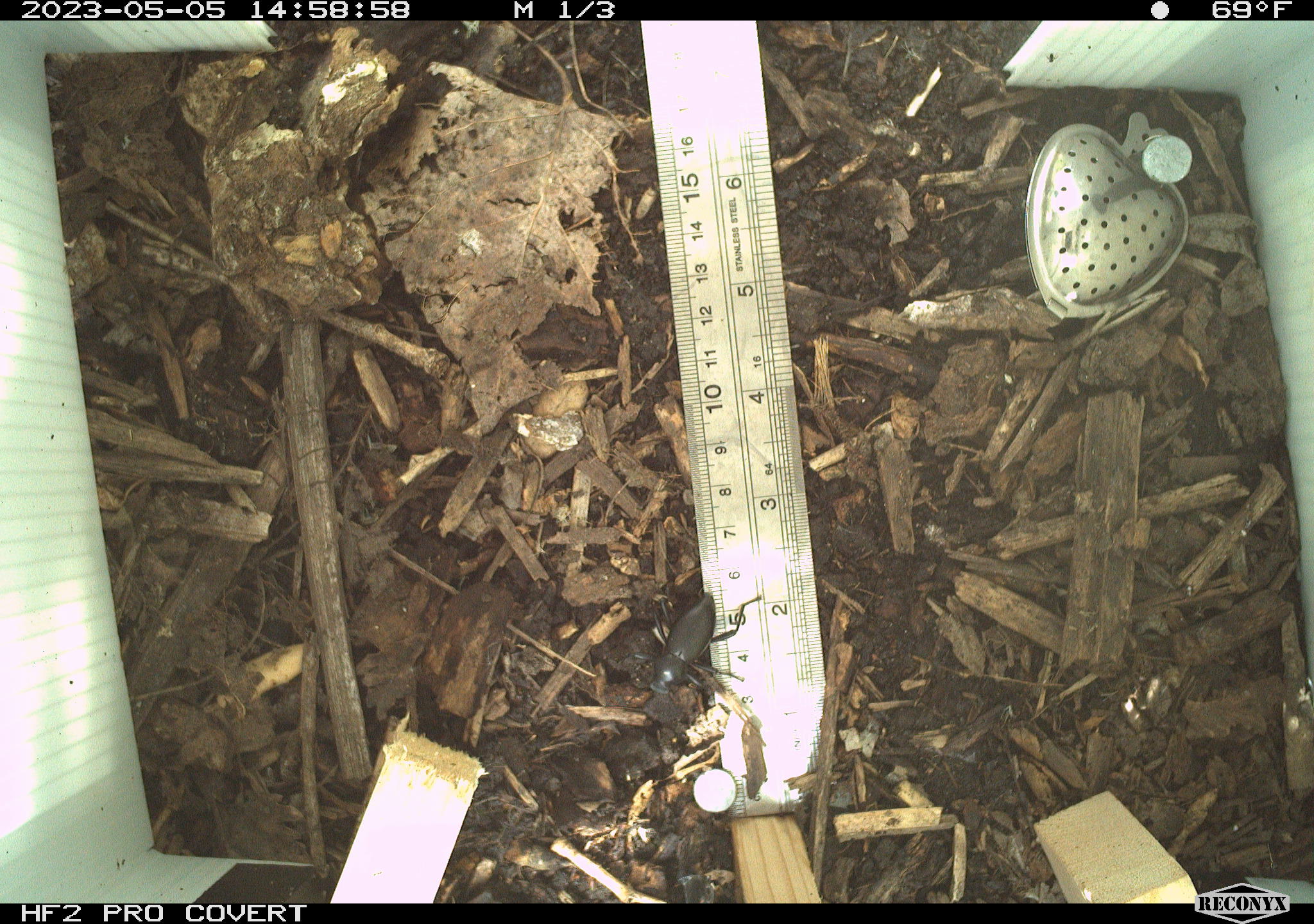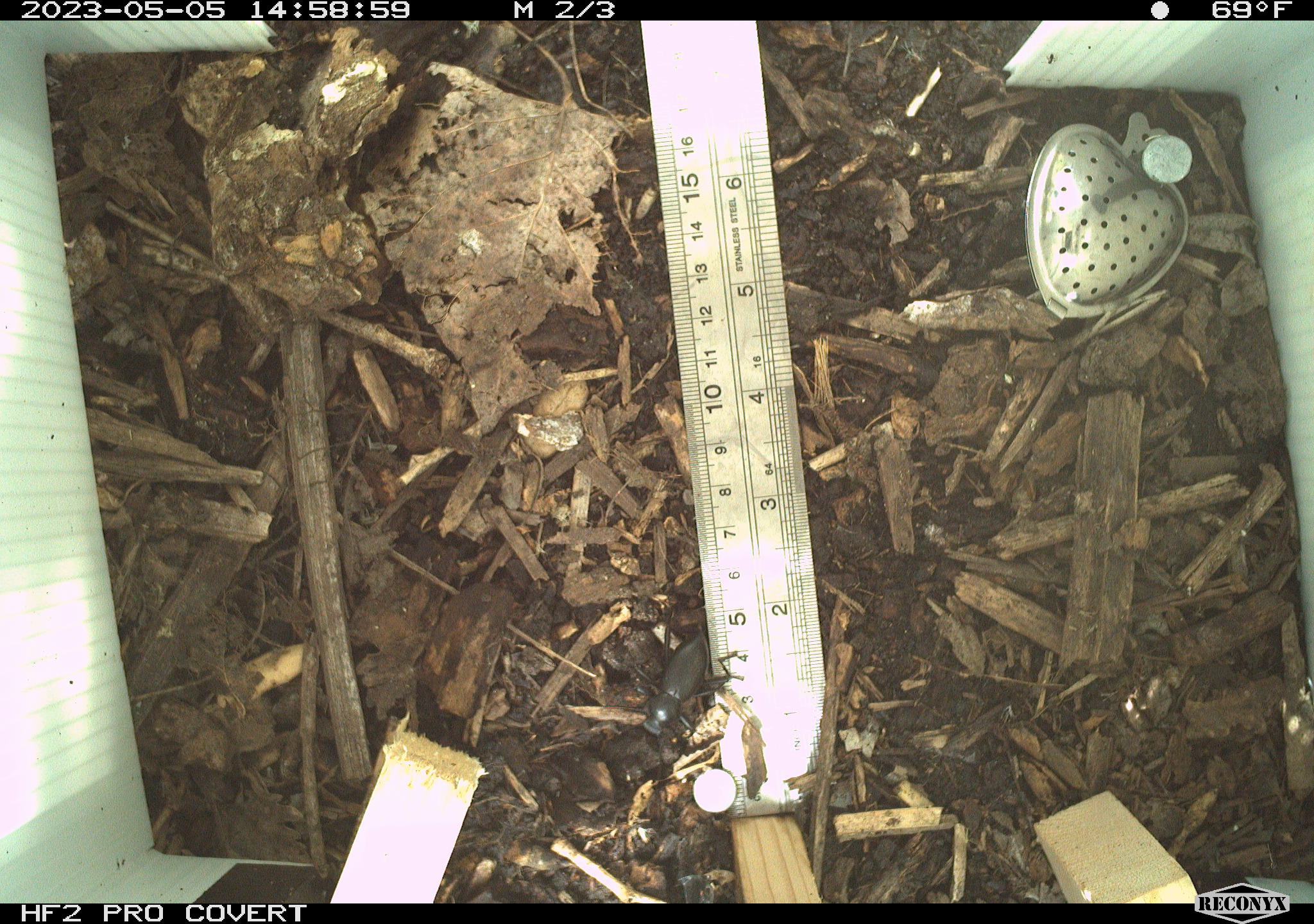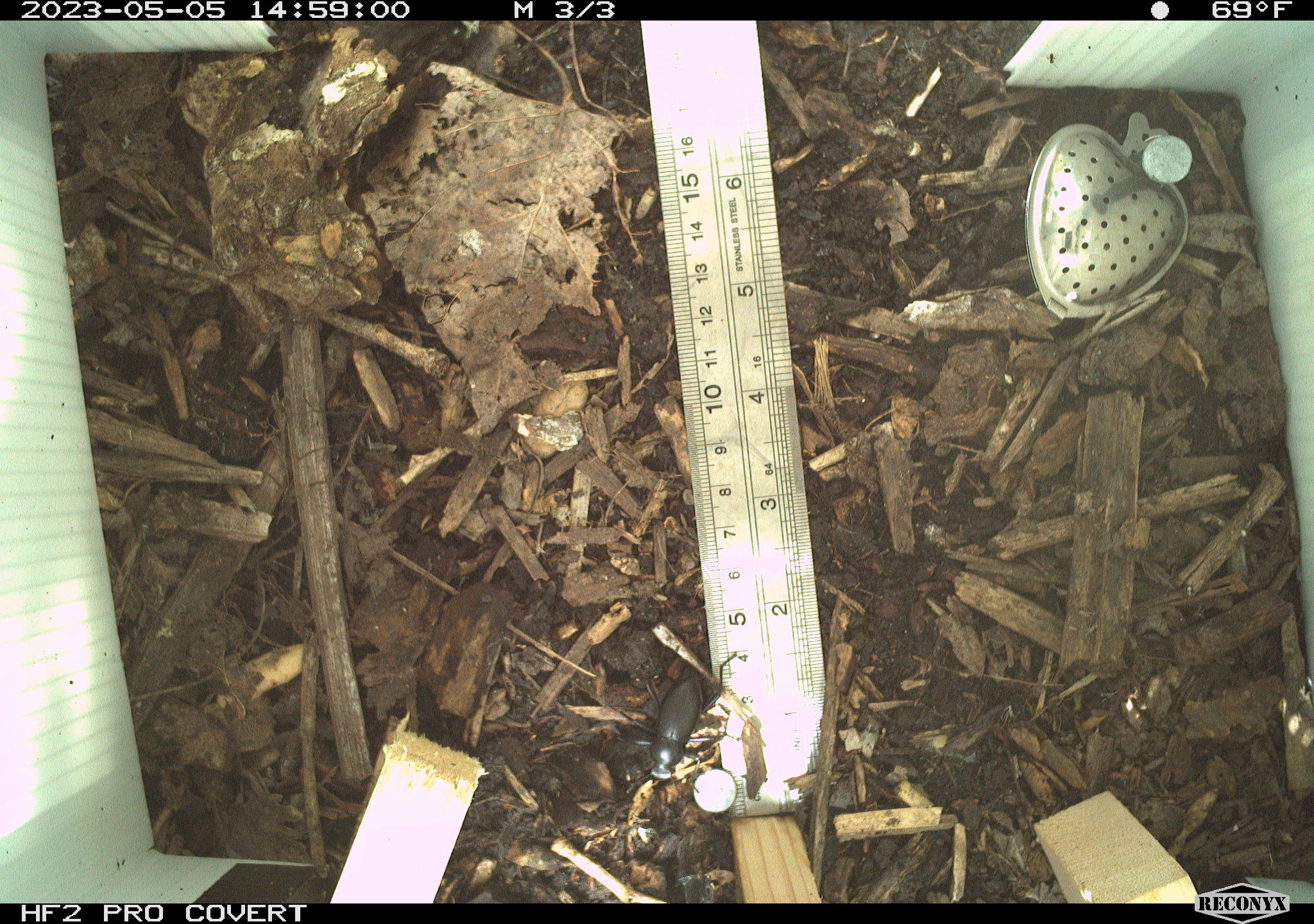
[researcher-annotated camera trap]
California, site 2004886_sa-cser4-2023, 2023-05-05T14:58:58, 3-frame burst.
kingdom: Animalia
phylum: Arthropoda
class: Insecta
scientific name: Insecta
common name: insect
Insect (Insecta).